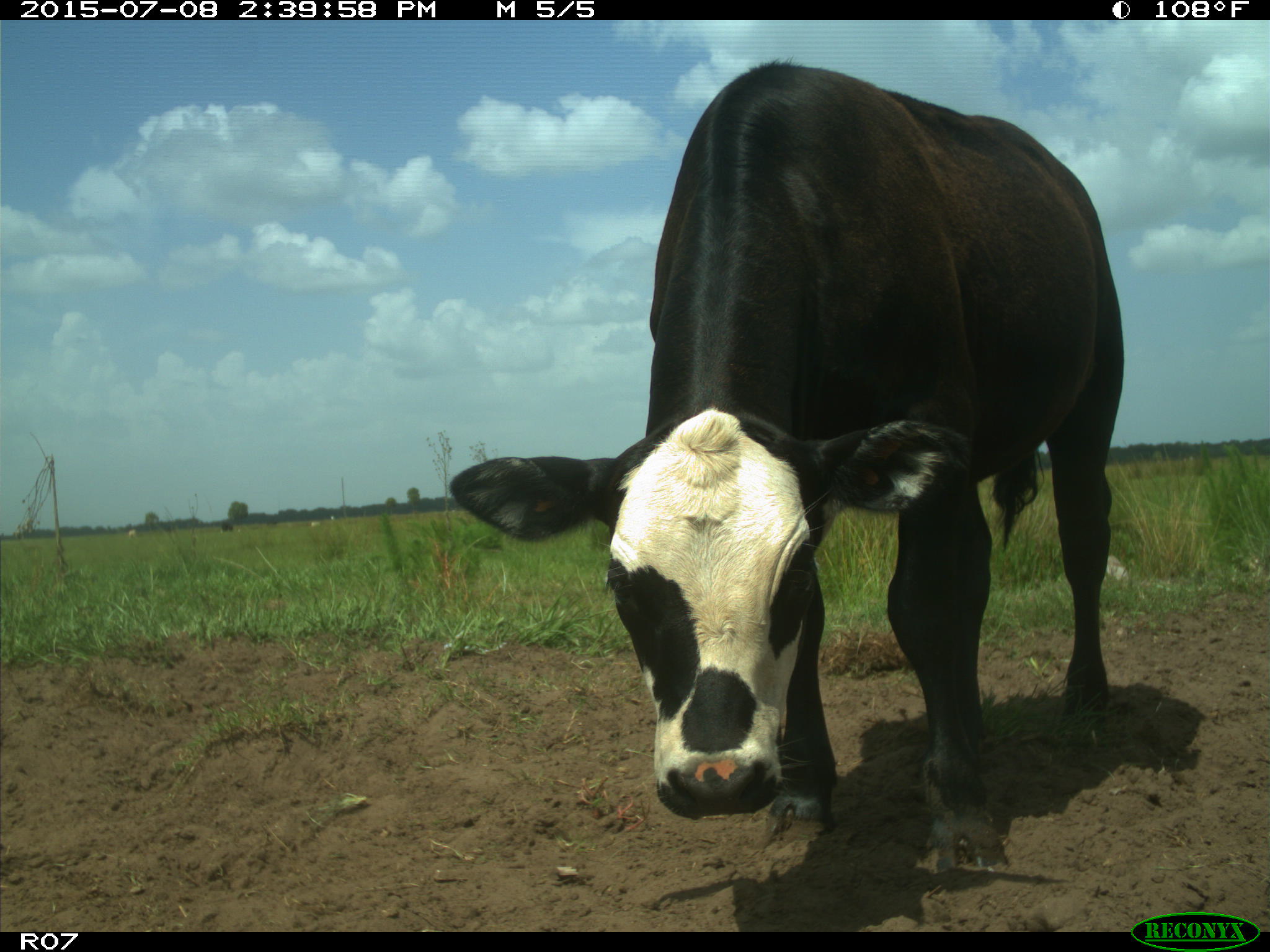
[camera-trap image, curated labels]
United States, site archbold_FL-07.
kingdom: Animalia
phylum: Chordata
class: Mammalia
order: Artiodactyla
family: Bovidae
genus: Bos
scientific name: Bos taurus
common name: domestic cow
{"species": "Bos taurus (domestic cow)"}